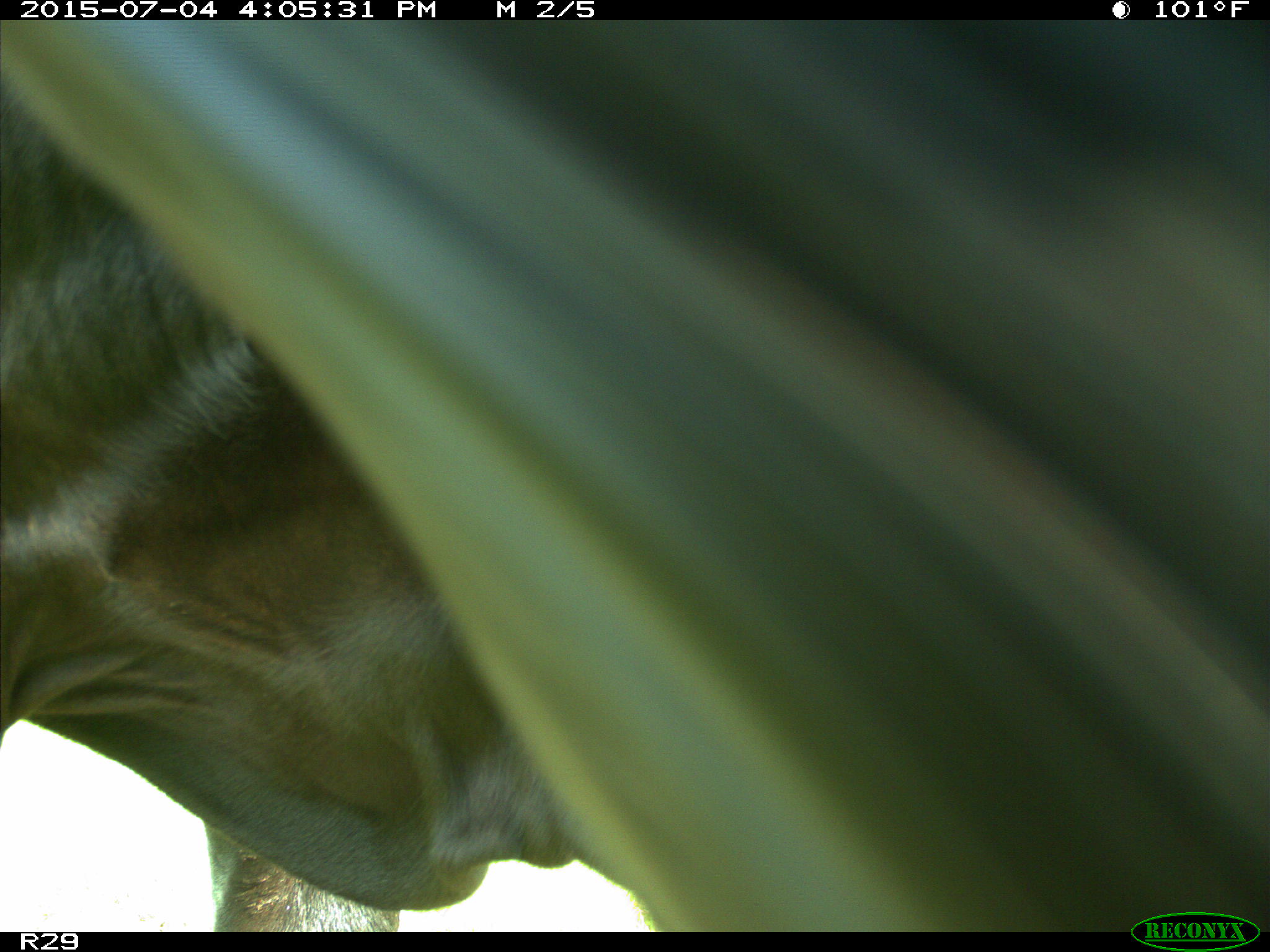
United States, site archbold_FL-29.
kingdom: Animalia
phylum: Chordata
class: Mammalia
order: Artiodactyla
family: Bovidae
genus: Bos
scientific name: Bos taurus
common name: domestic cow